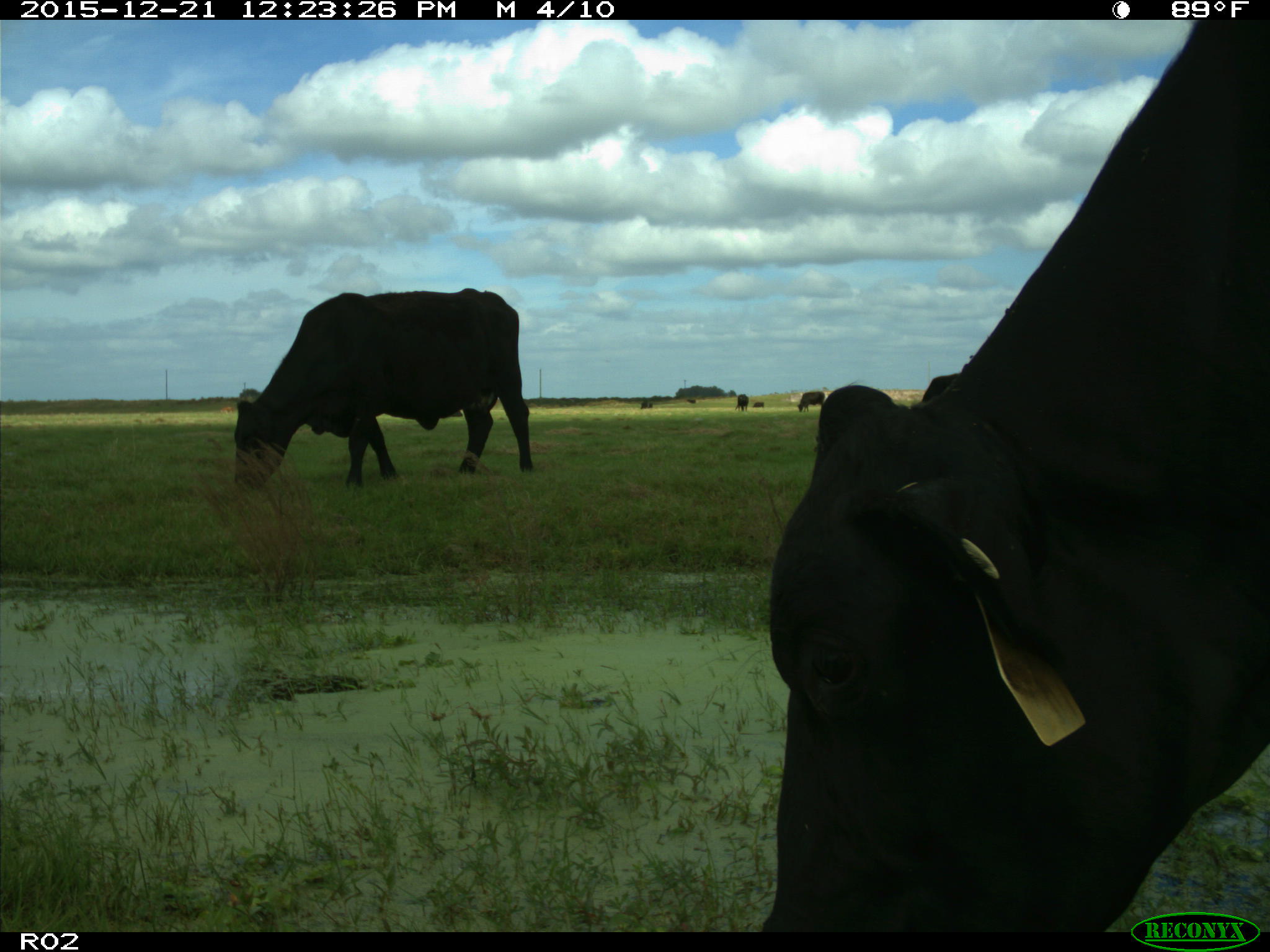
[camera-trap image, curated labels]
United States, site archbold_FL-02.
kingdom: Animalia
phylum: Chordata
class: Mammalia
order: Artiodactyla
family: Bovidae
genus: Bos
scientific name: Bos taurus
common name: domestic cow